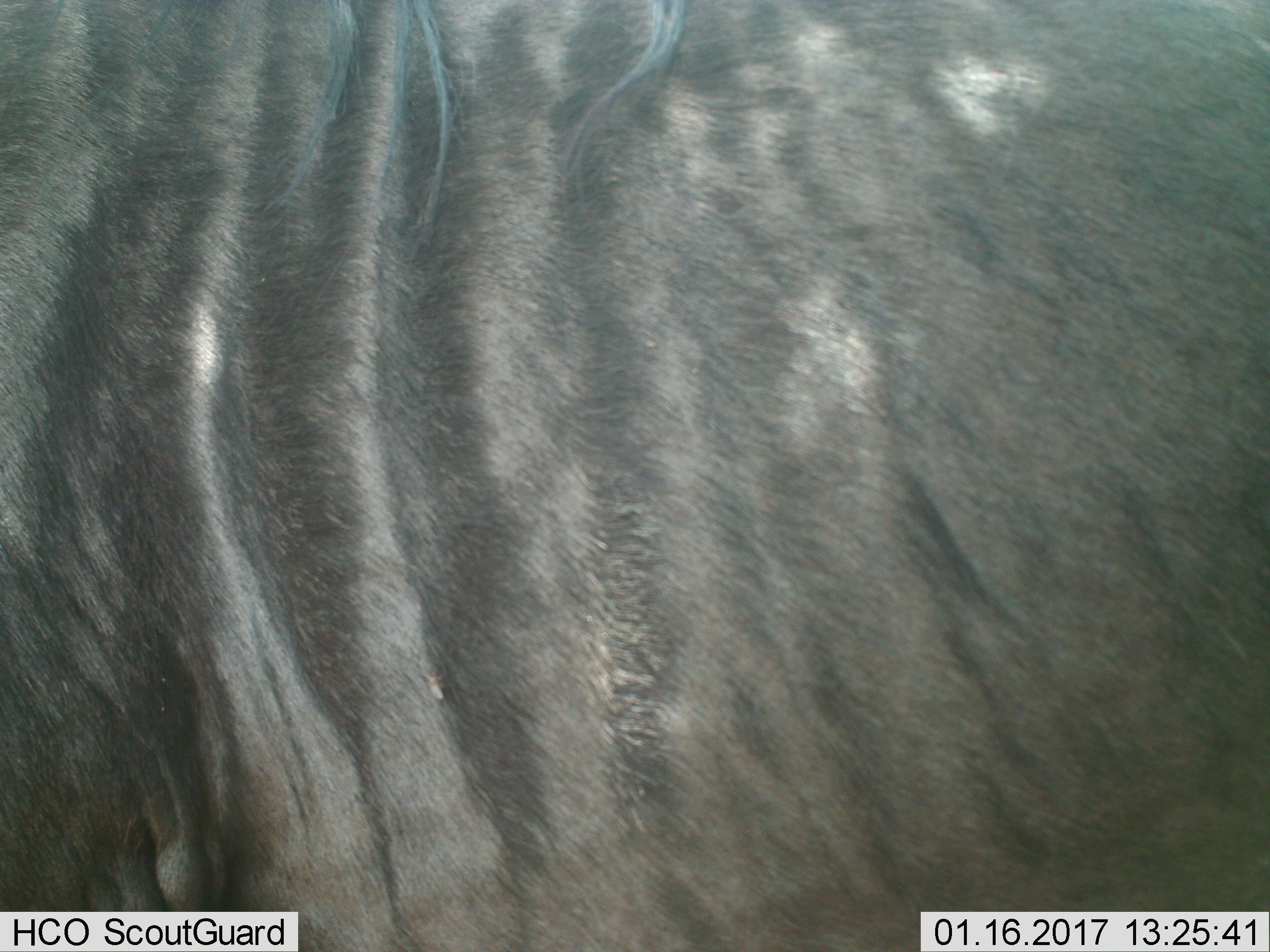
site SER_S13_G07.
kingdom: Animalia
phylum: Chordata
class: Mammalia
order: Artiodactyla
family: Bovidae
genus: Connochaetes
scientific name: Connochaetes taurinus taurinus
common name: blue wildebeest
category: wildebeestblue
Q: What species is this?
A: Wildebeestblue (blue wildebeest) (Connochaetes taurinus taurinus).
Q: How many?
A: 1.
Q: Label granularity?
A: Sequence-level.